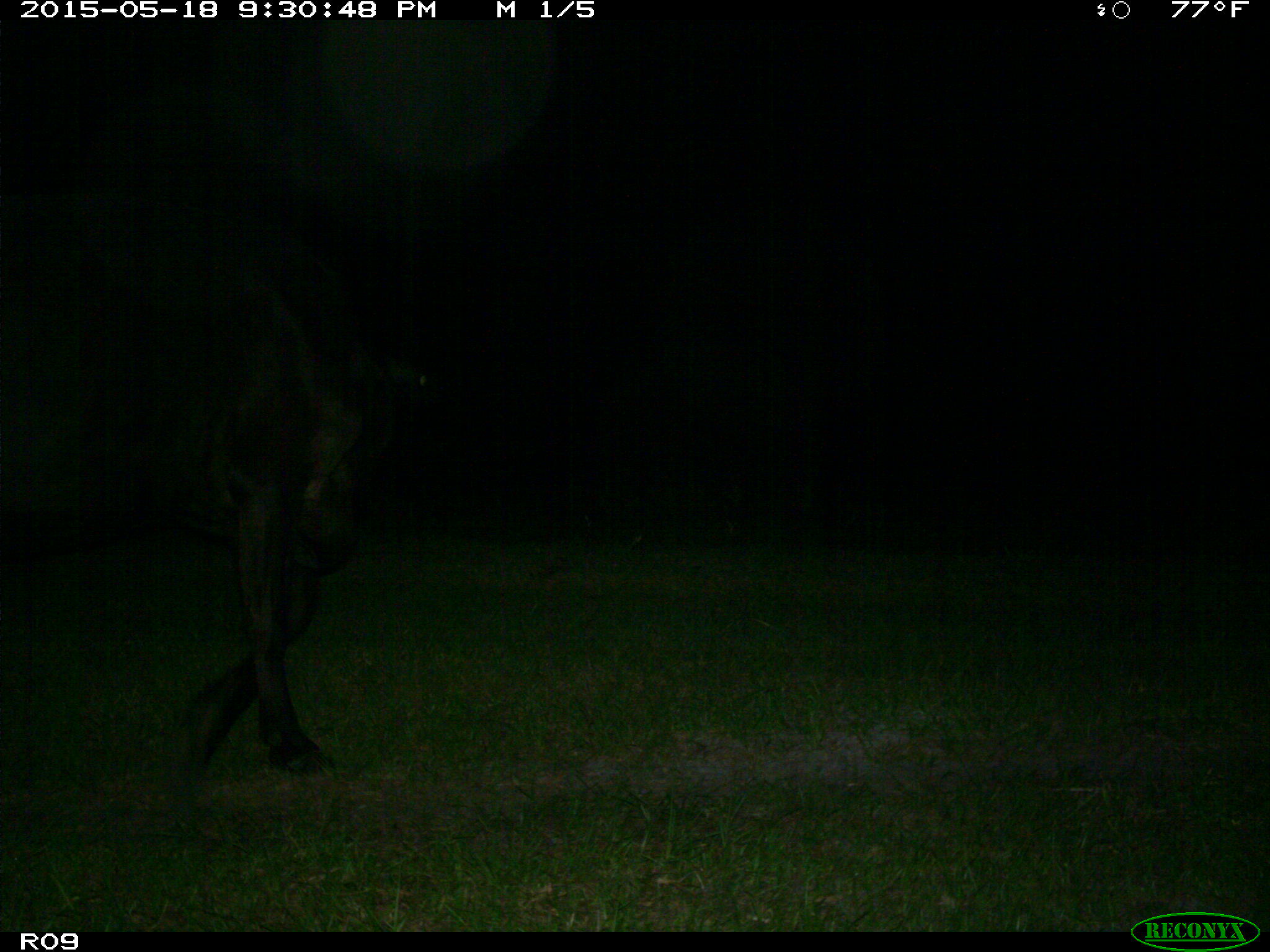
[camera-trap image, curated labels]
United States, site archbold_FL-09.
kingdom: Animalia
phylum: Chordata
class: Mammalia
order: Artiodactyla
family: Bovidae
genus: Bos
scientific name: Bos taurus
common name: domestic cow